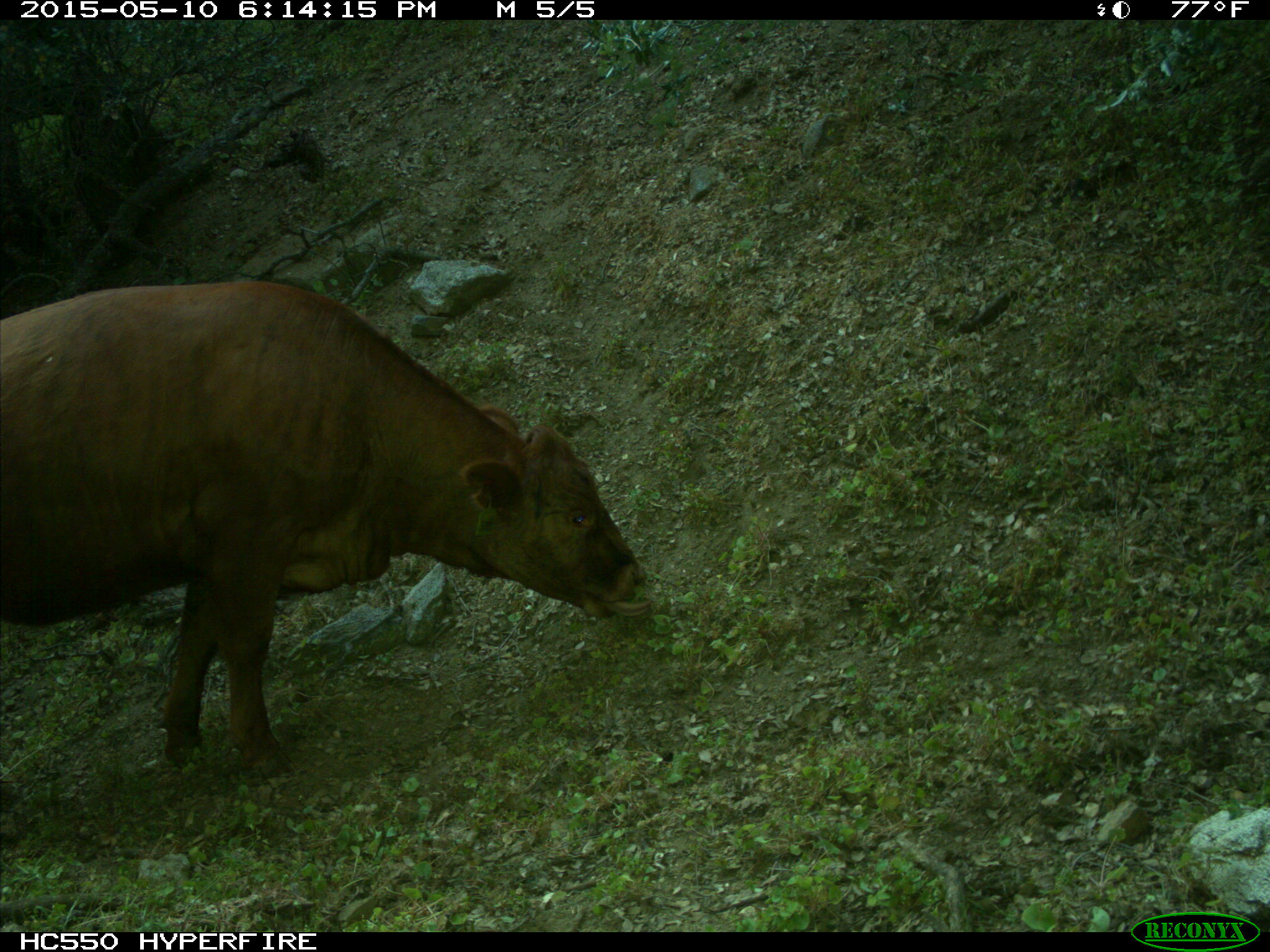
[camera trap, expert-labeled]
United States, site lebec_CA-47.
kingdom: Animalia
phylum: Chordata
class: Mammalia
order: Artiodactyla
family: Bovidae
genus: Bos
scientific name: Bos taurus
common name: domestic cow